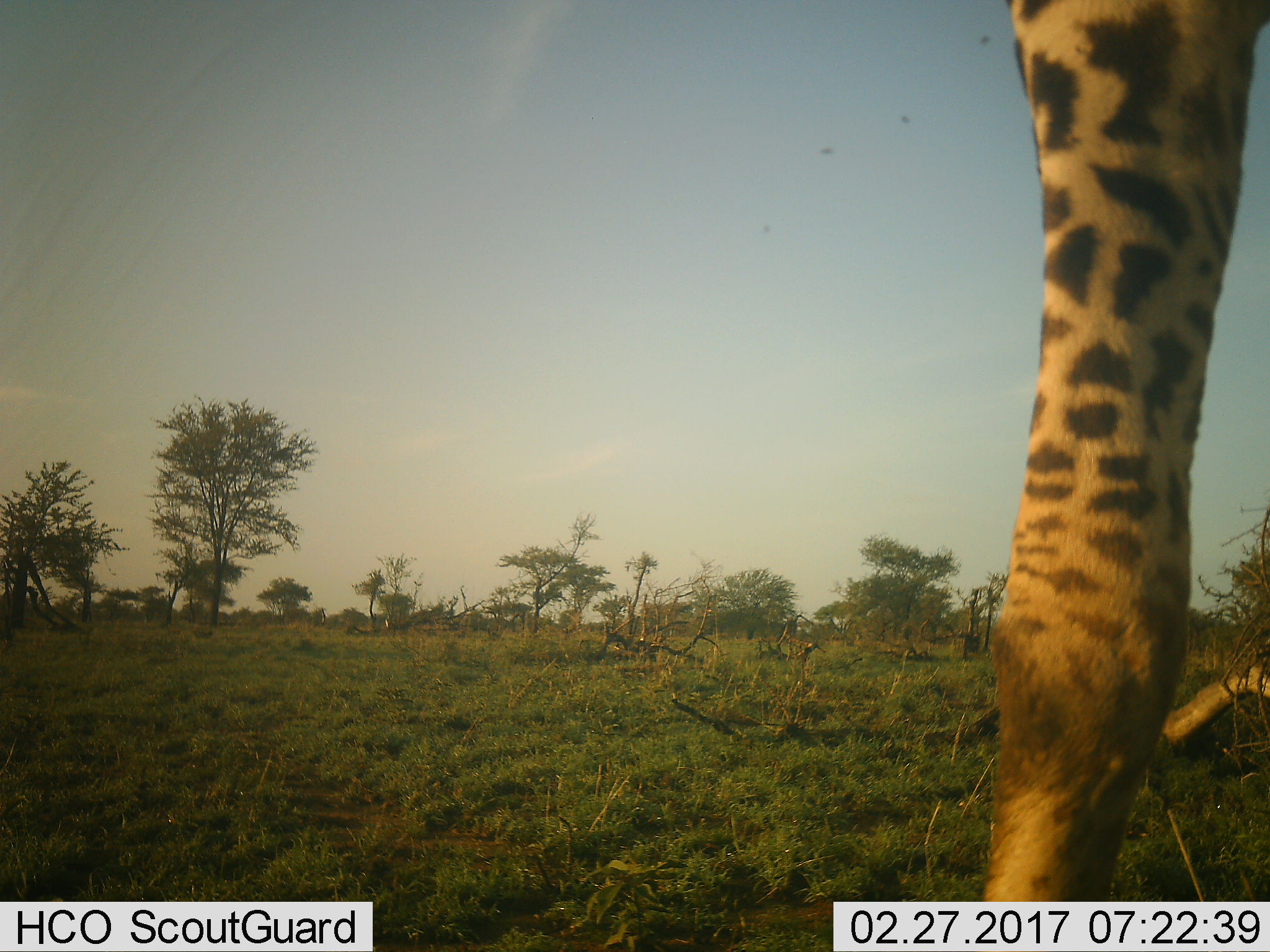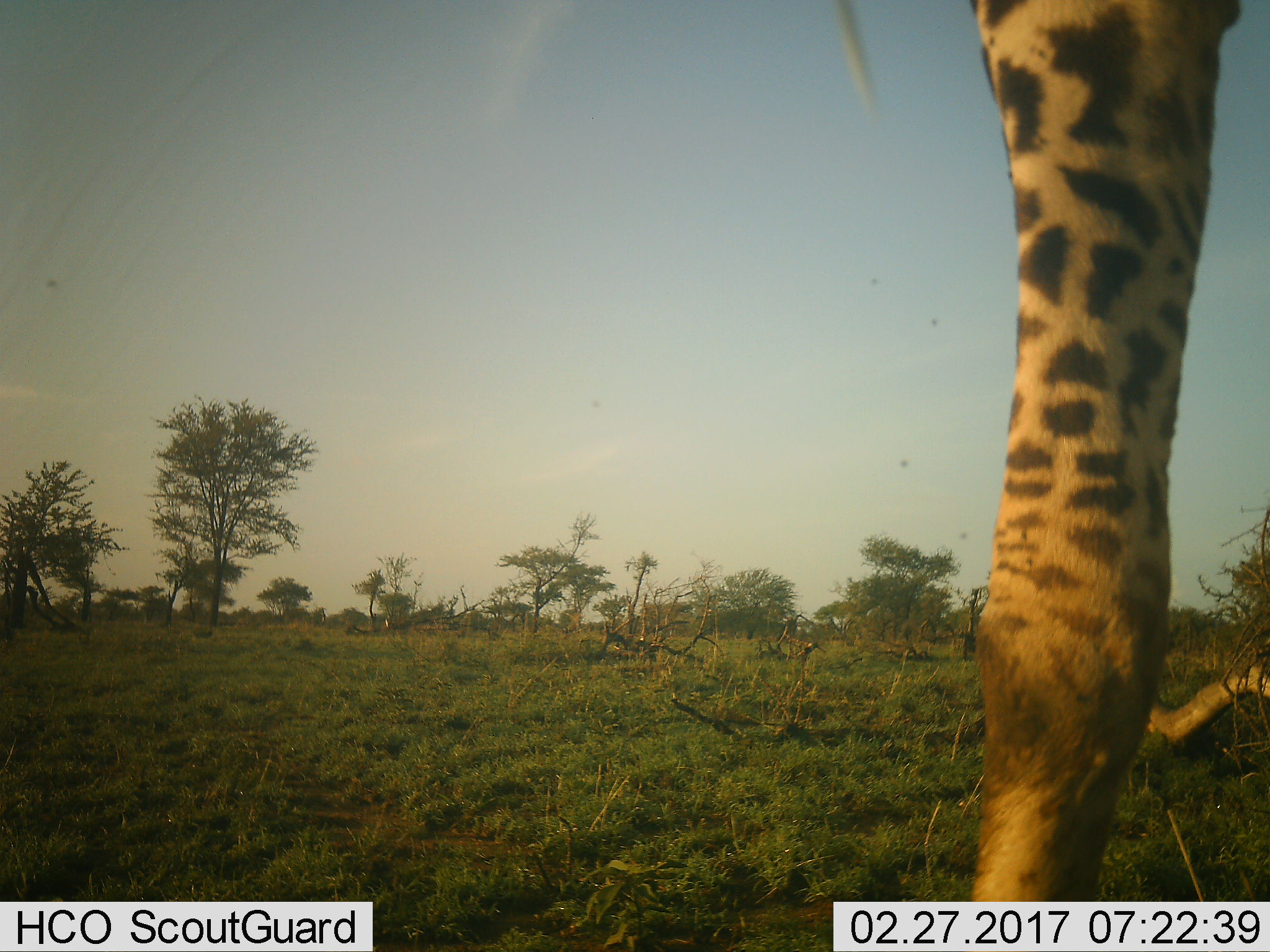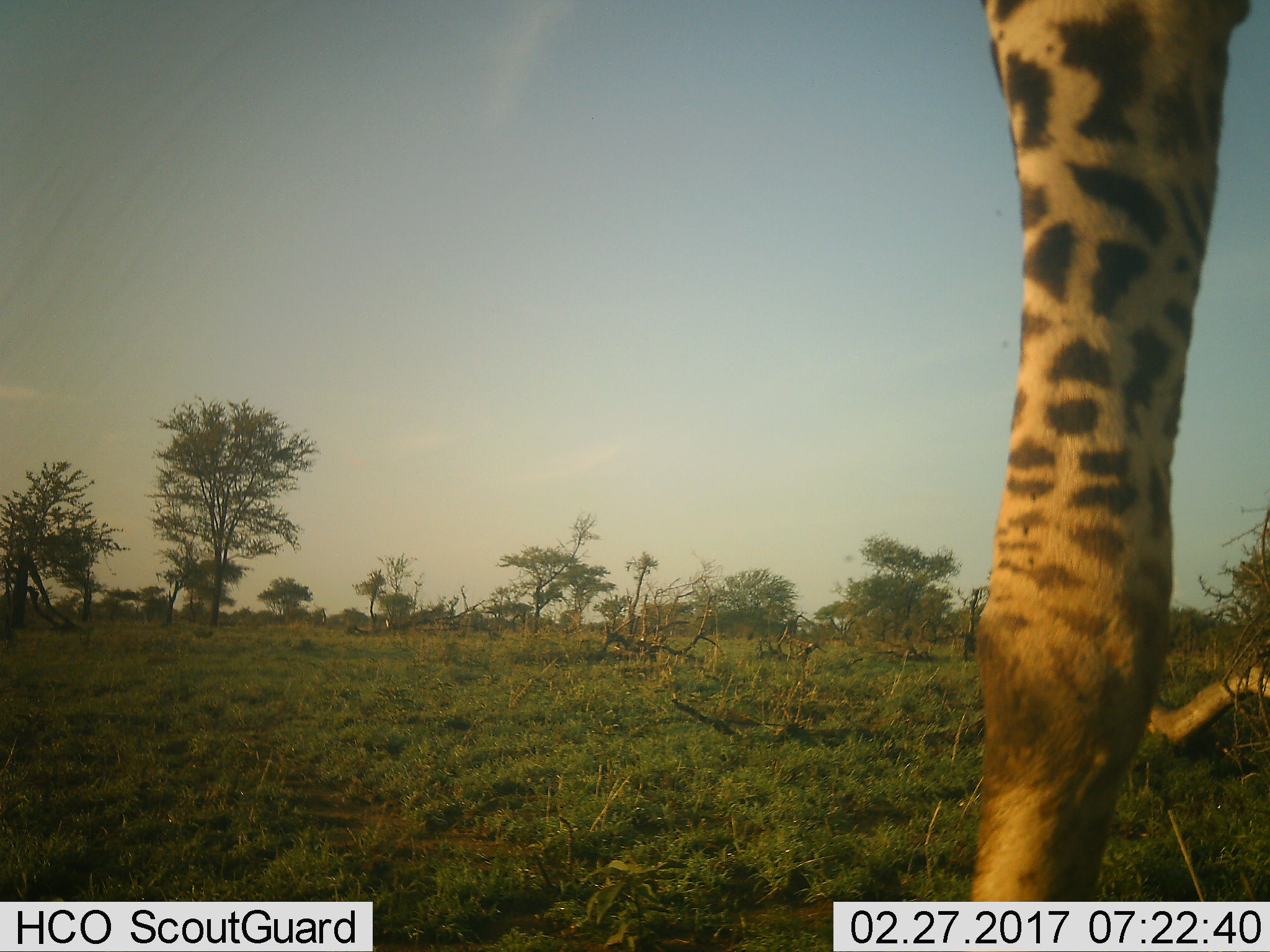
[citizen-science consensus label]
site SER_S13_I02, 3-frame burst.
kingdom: Animalia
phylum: Chordata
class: Mammalia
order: Artiodactyla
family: Giraffidae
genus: Giraffa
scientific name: Giraffa camelopardalis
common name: giraffe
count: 1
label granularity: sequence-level